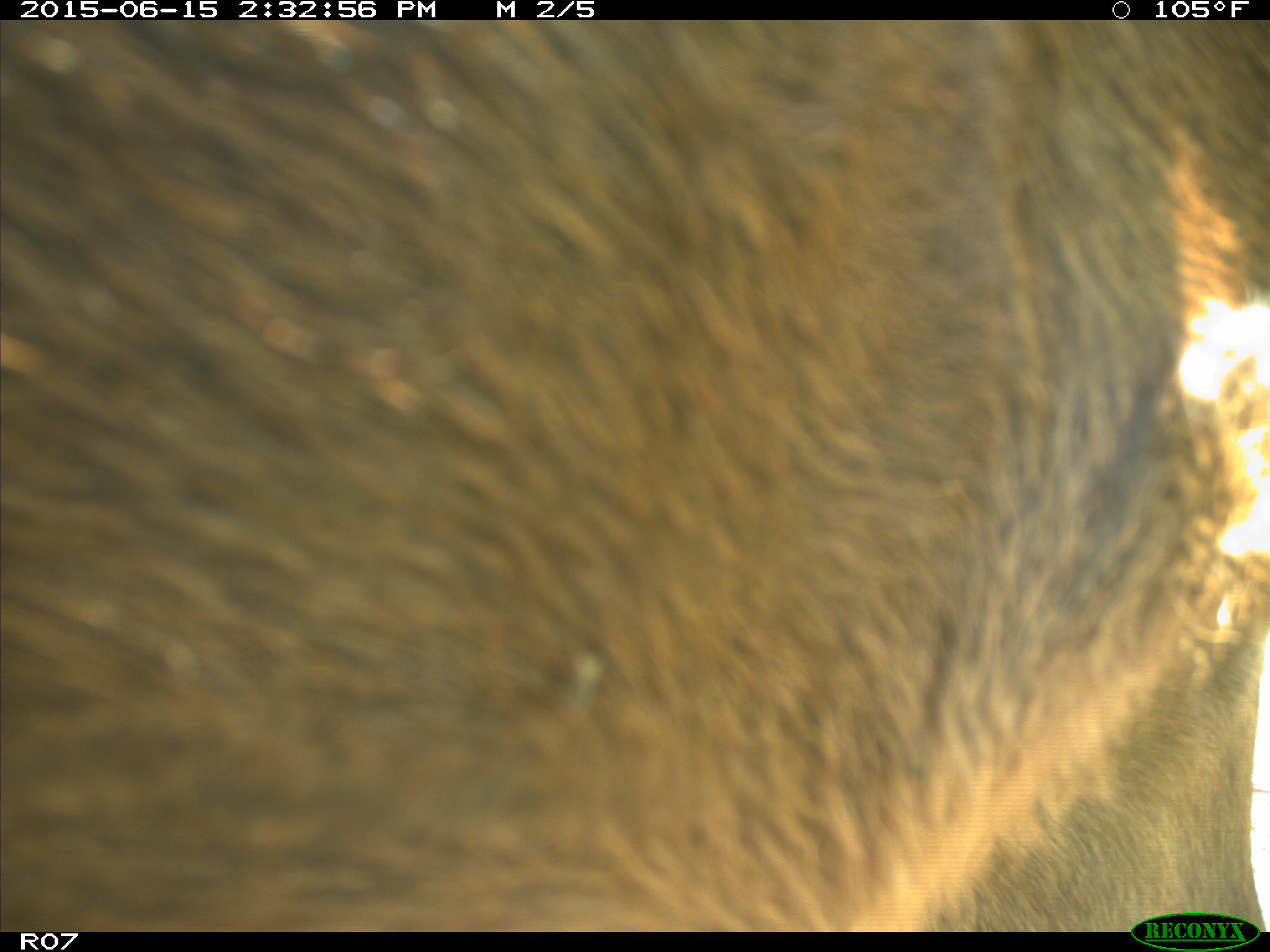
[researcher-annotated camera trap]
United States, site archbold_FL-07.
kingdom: Animalia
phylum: Chordata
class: Mammalia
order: Artiodactyla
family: Bovidae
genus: Bos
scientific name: Bos taurus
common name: domestic cow